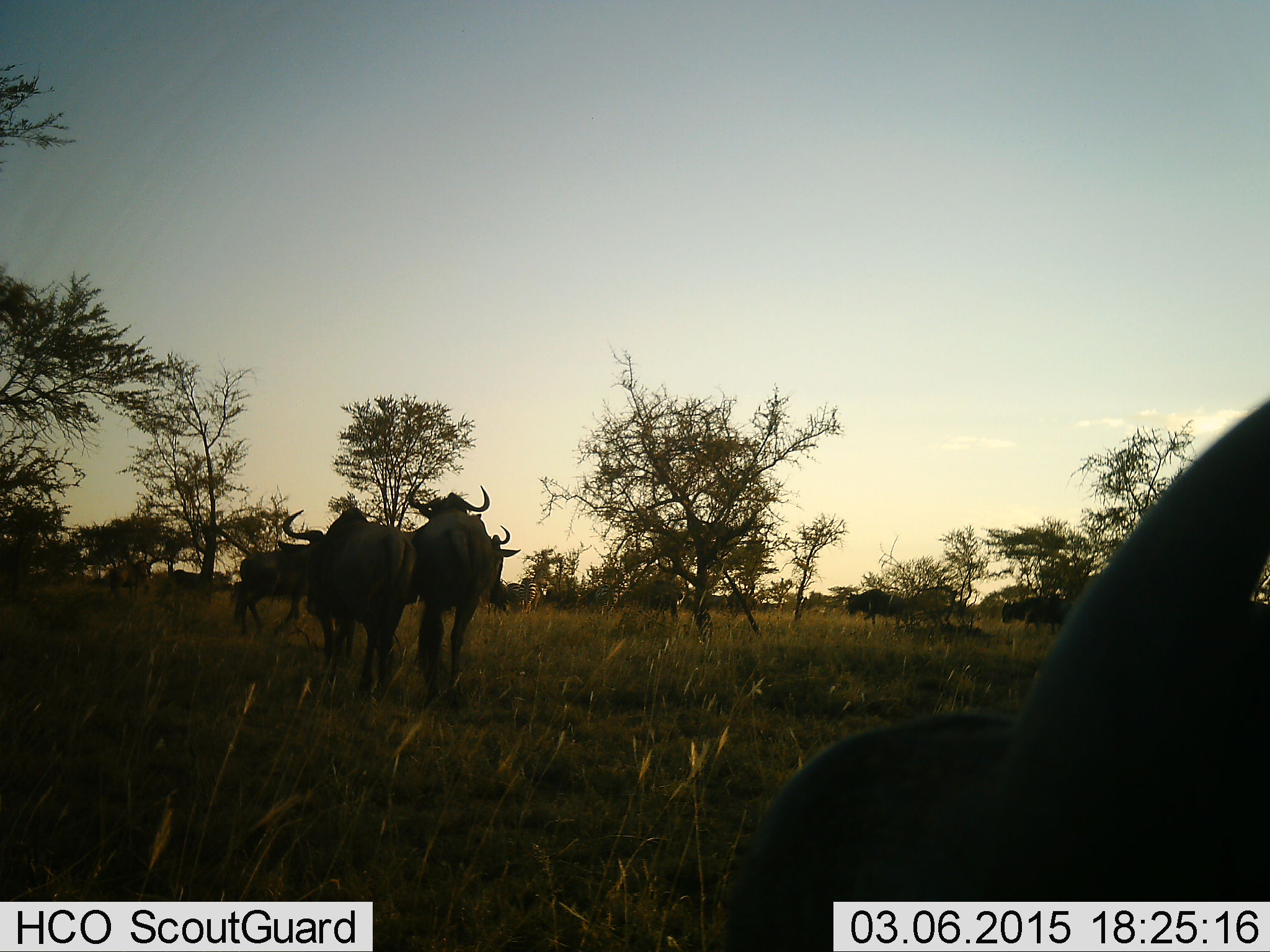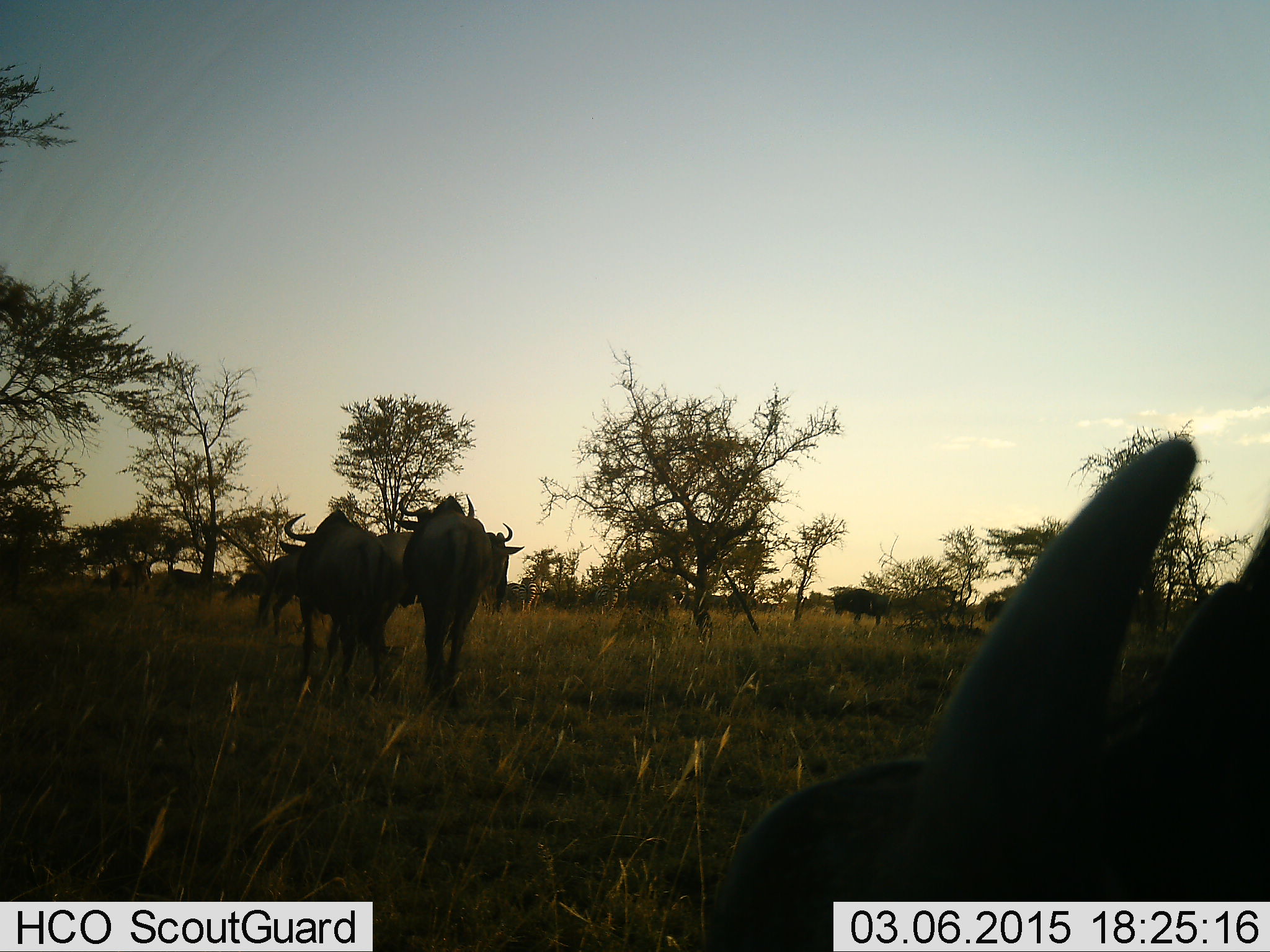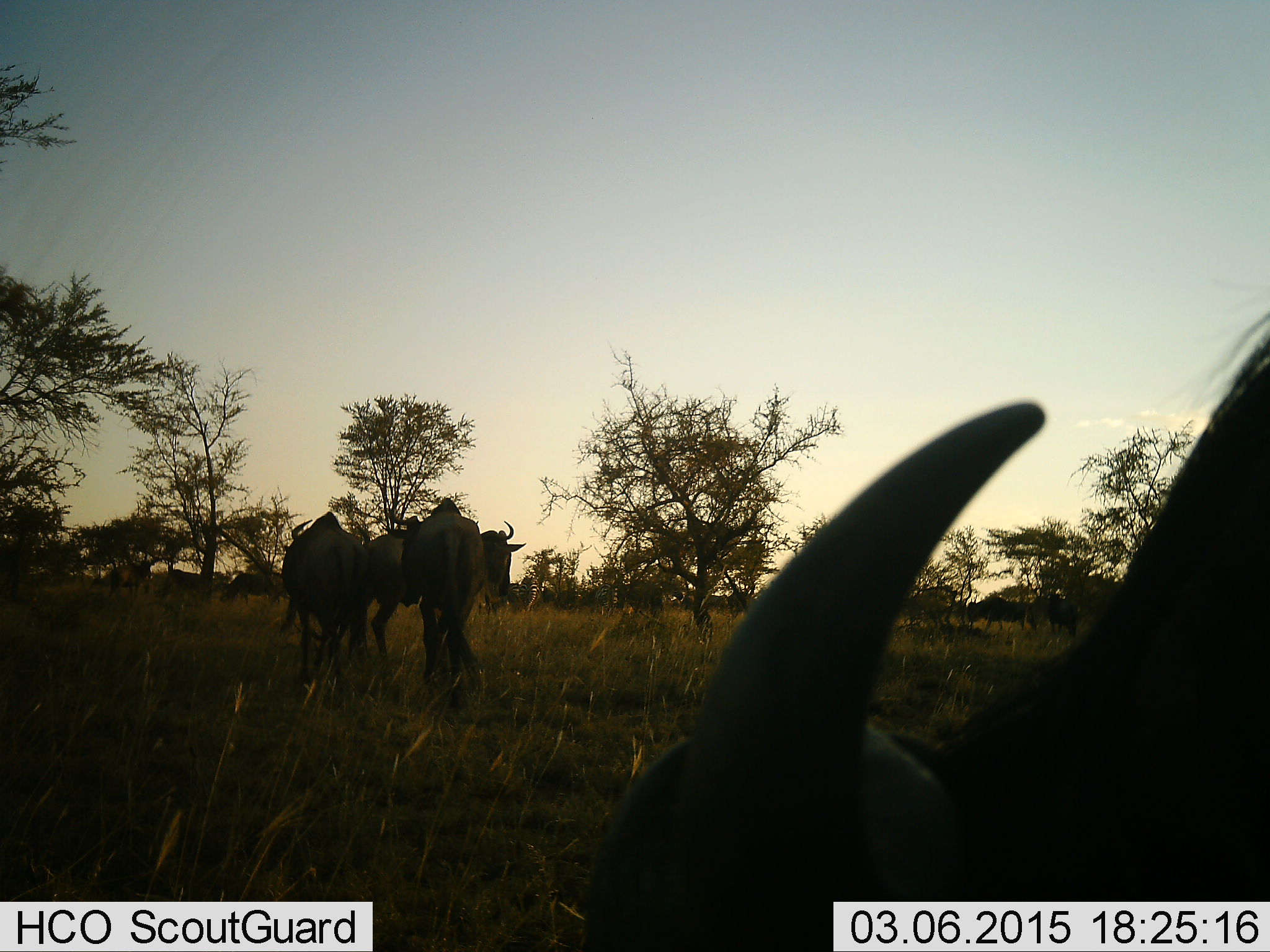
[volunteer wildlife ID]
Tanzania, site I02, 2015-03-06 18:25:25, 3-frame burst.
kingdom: Animalia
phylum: Chordata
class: Mammalia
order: Artiodactyla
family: Bovidae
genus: Connochaetes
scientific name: Connochaetes taurinus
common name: blue wildebeest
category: wildebeest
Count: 9.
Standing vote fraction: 50%.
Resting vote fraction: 0%.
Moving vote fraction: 90%.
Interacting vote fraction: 0%.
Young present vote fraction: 0%.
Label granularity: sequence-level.